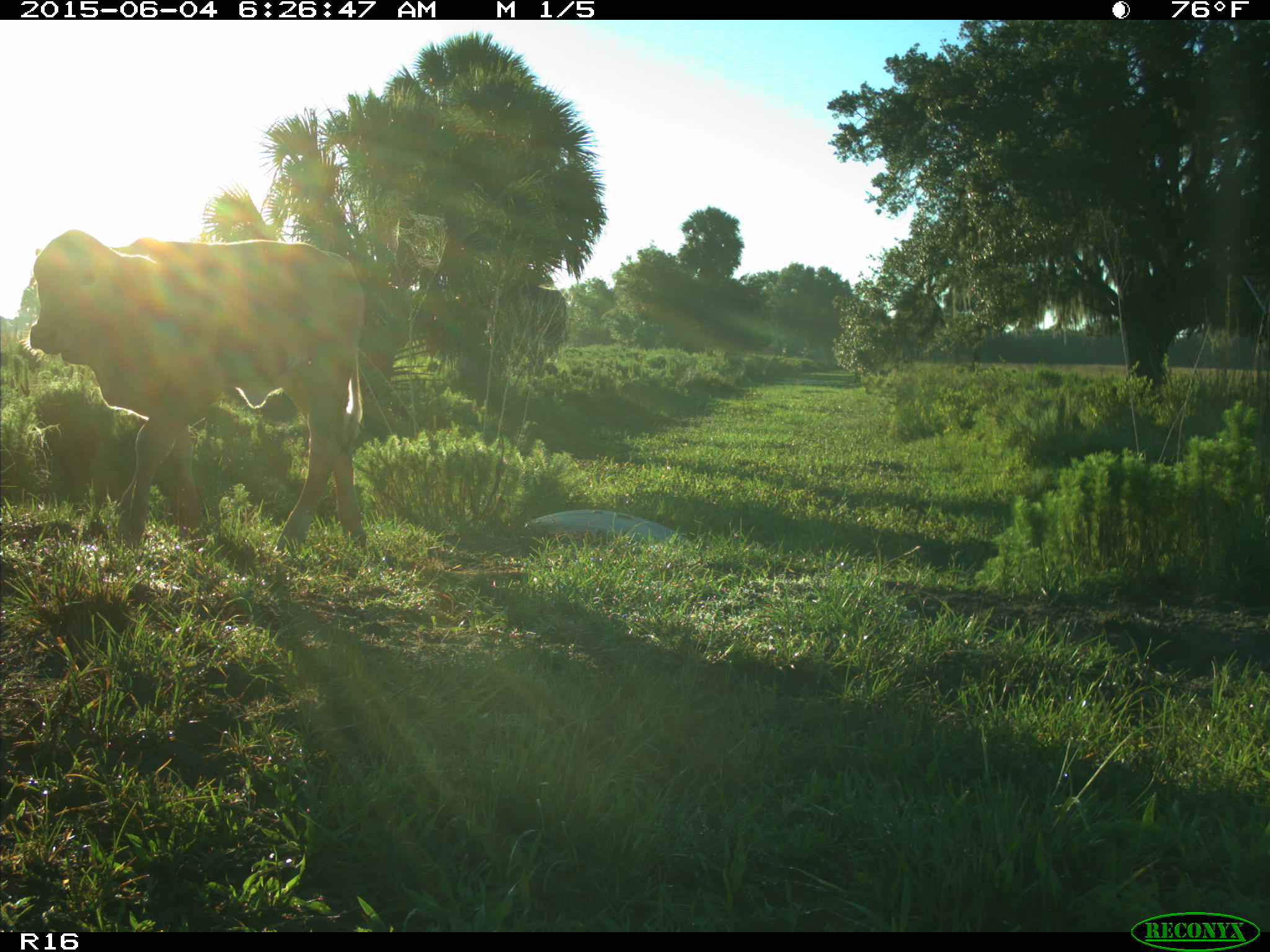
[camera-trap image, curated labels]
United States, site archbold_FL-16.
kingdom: Animalia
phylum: Chordata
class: Mammalia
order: Artiodactyla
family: Bovidae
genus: Bos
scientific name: Bos taurus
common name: domestic cow